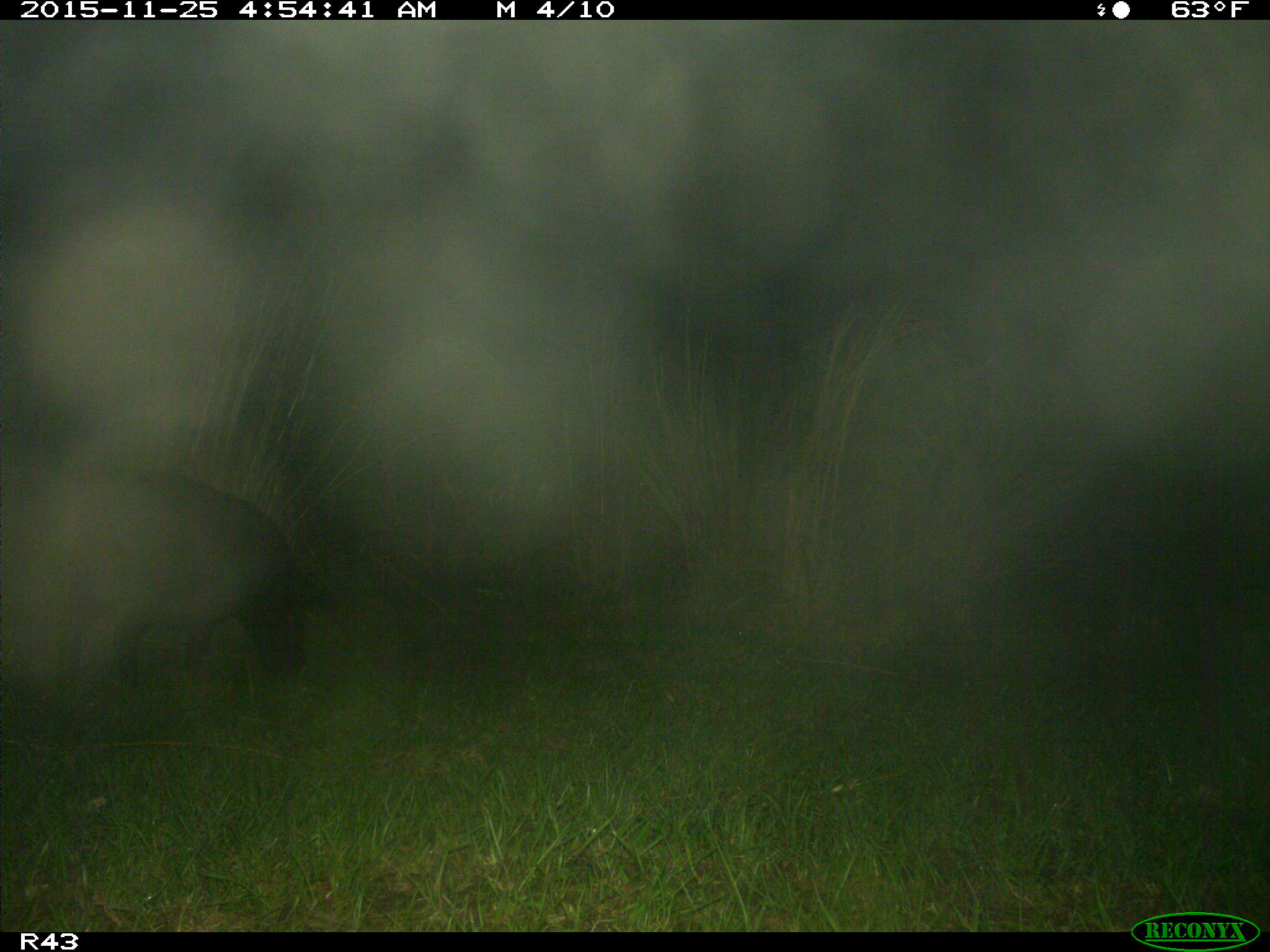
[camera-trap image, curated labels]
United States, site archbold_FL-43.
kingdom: Animalia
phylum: Chordata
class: Mammalia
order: Artiodactyla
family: Suidae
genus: Sus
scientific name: Sus scrofa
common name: wild boar